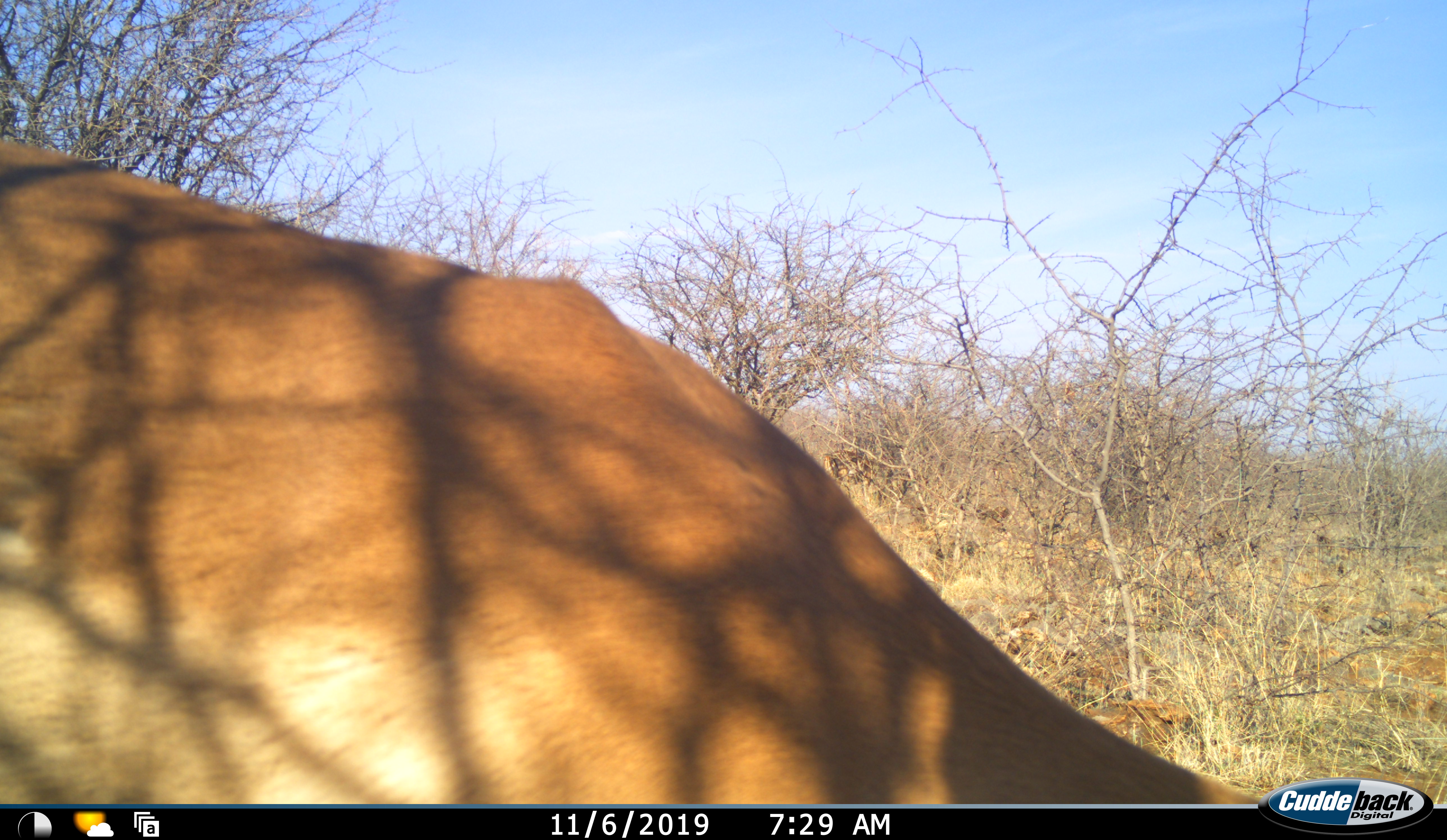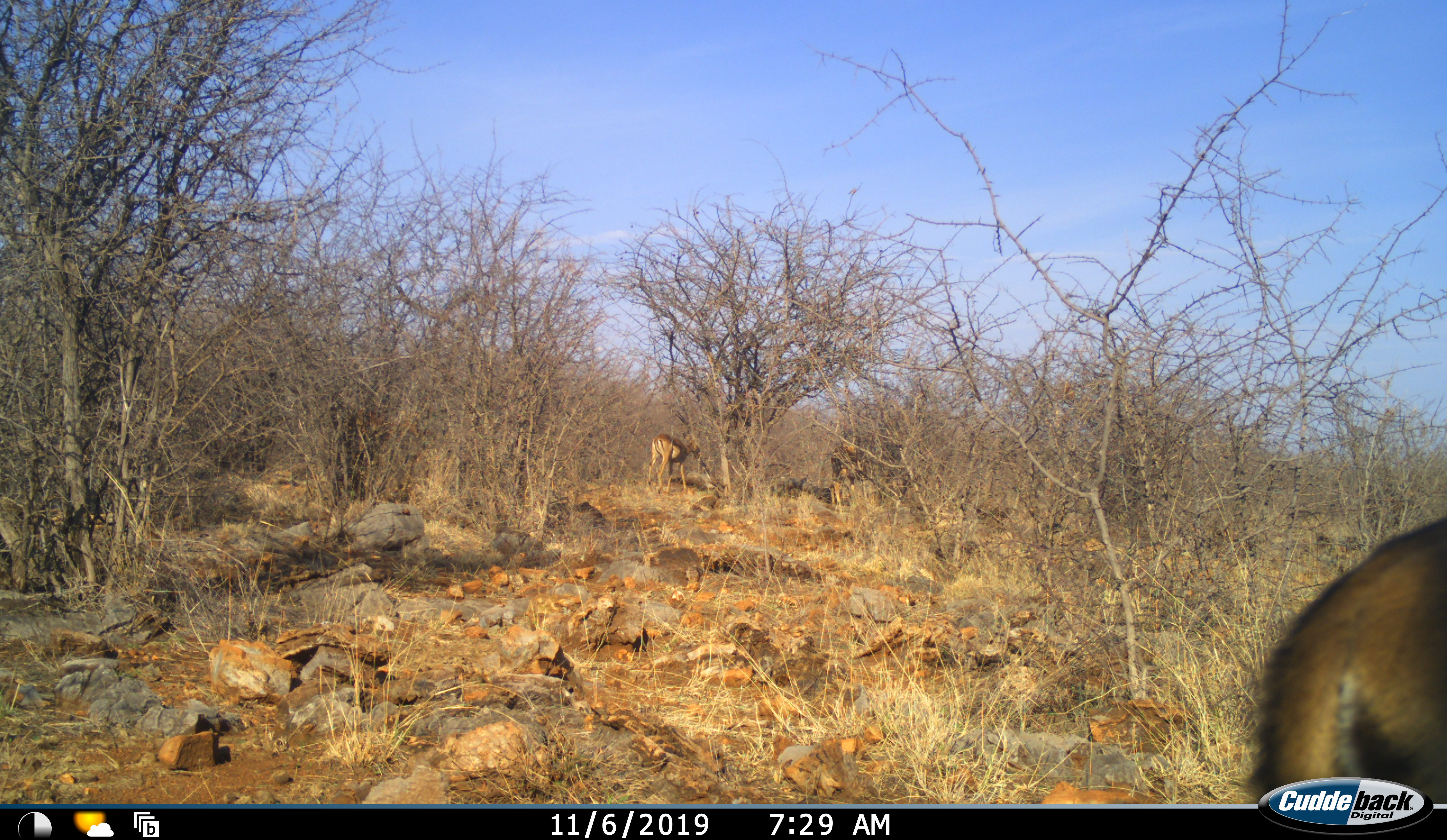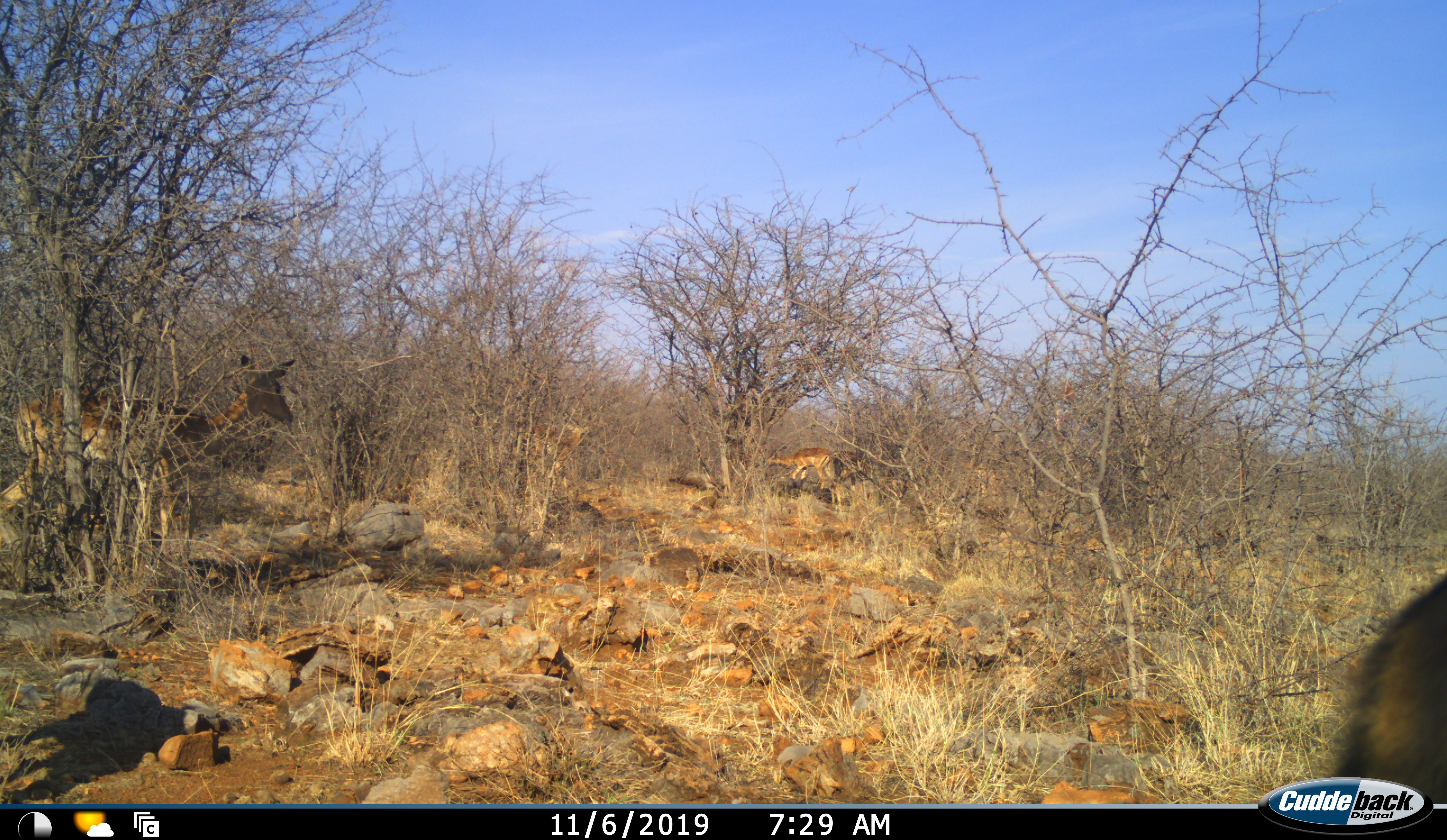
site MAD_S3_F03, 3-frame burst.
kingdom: Animalia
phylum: Chordata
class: Mammalia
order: Artiodactyla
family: Bovidae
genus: Aepyceros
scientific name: Aepyceros melampus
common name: impala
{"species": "impala (Aepyceros melampus)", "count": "3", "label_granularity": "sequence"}